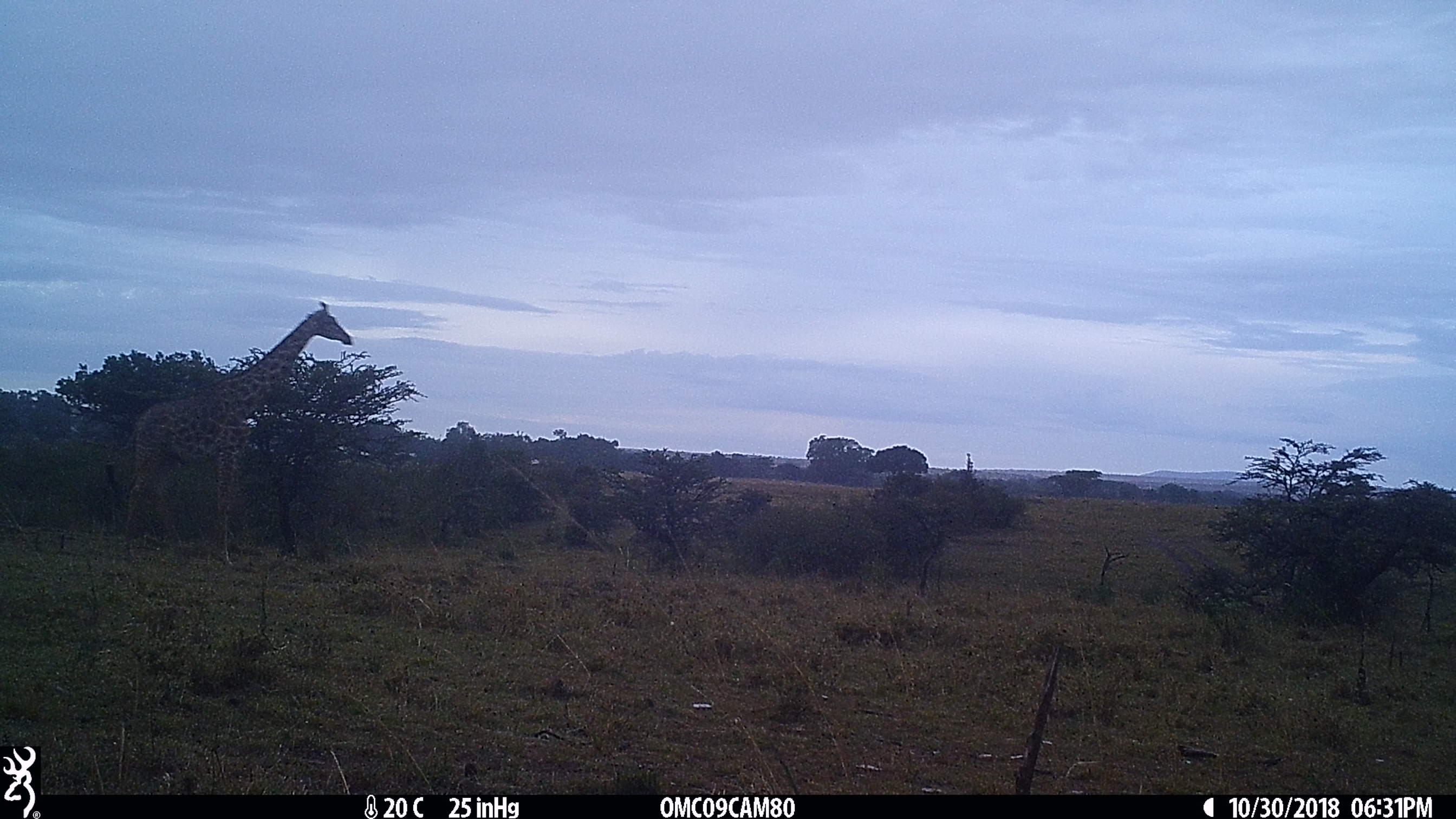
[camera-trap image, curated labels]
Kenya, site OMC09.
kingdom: Animalia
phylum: Chordata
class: Mammalia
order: Artiodactyla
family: Giraffidae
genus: Giraffa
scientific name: Giraffa camelopardalis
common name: northern giraffe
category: giraffe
Giraffe (northern giraffe) (Giraffa camelopardalis).